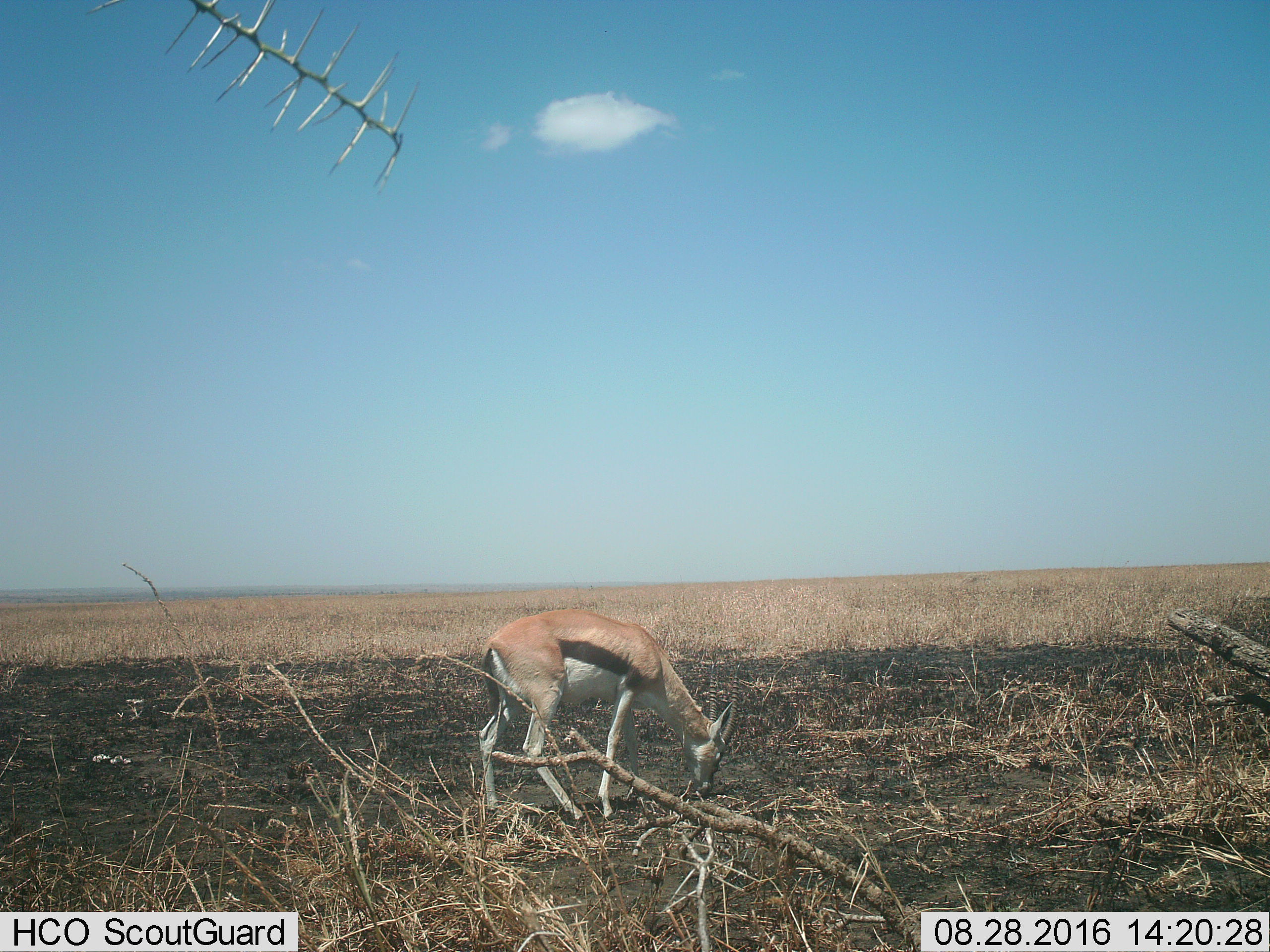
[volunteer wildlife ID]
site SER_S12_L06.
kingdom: Animalia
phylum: Chordata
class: Mammalia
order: Artiodactyla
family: Bovidae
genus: Eudorcas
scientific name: Eudorcas thomsonii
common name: thomson's gazelle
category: gazellethomsons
Gazellethomsons (thomson's gazelle) (Eudorcas thomsonii), count 1. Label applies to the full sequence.